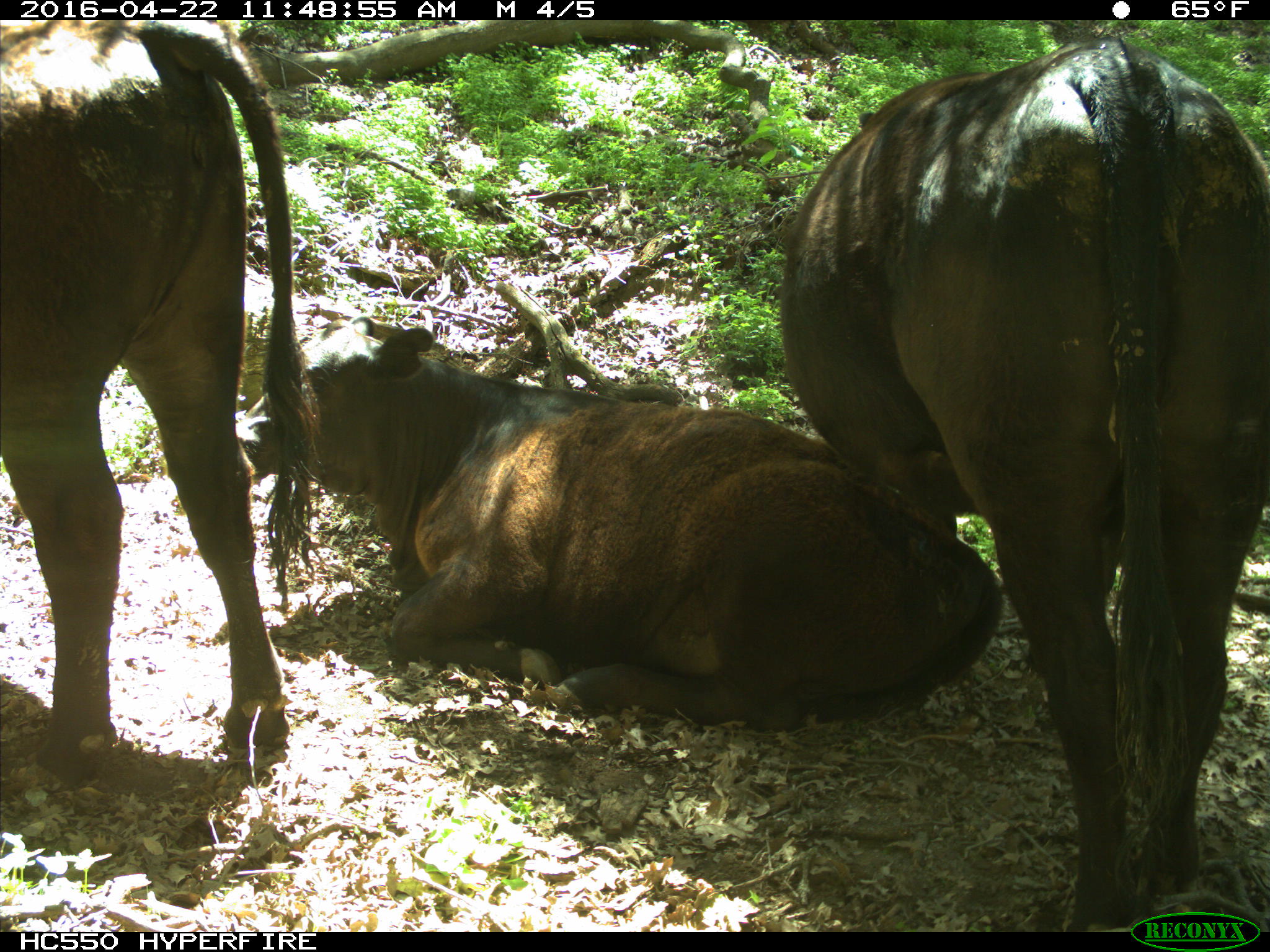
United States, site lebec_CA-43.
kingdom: Animalia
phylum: Chordata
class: Mammalia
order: Artiodactyla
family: Bovidae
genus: Bos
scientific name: Bos taurus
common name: domestic cow